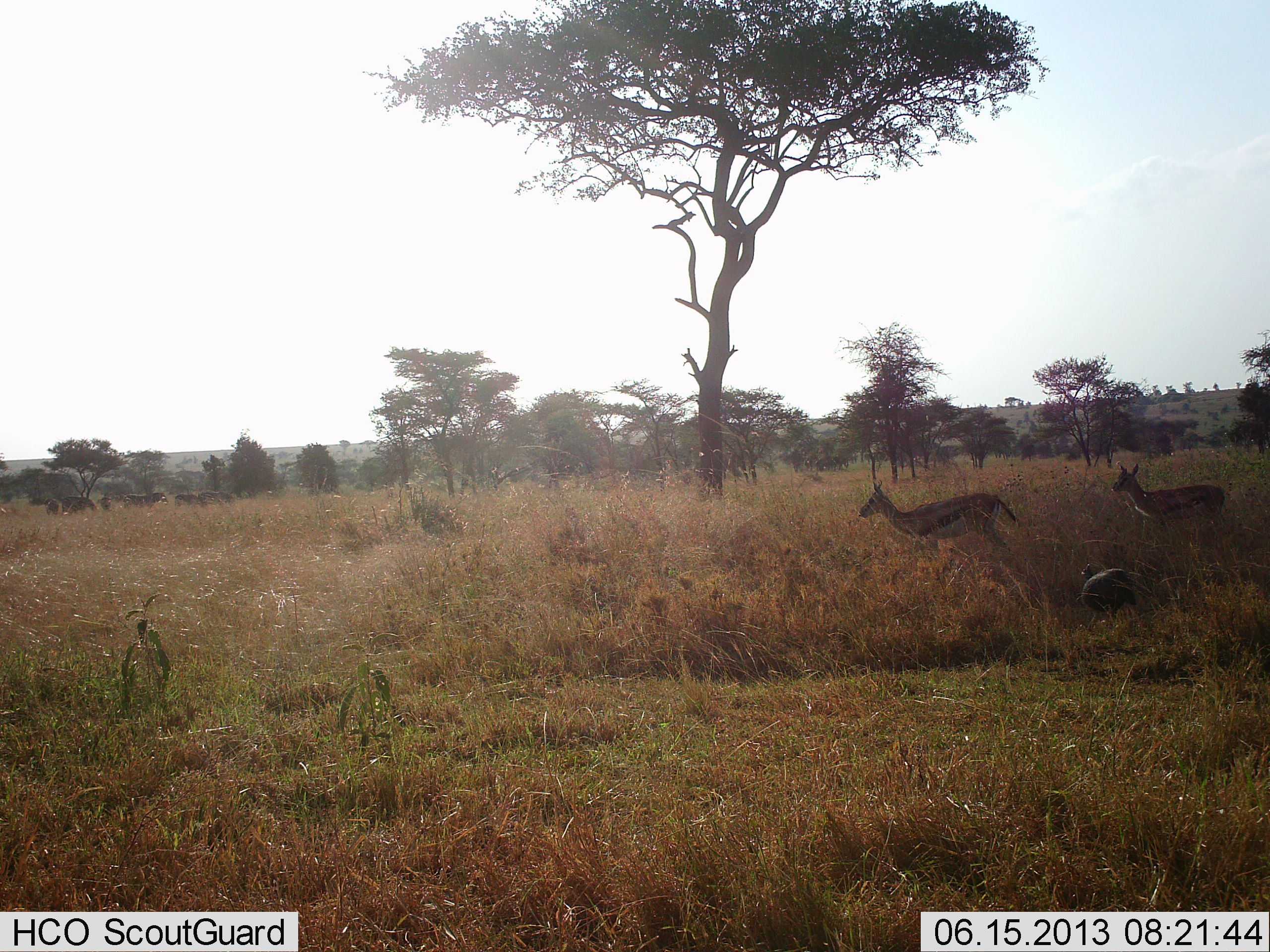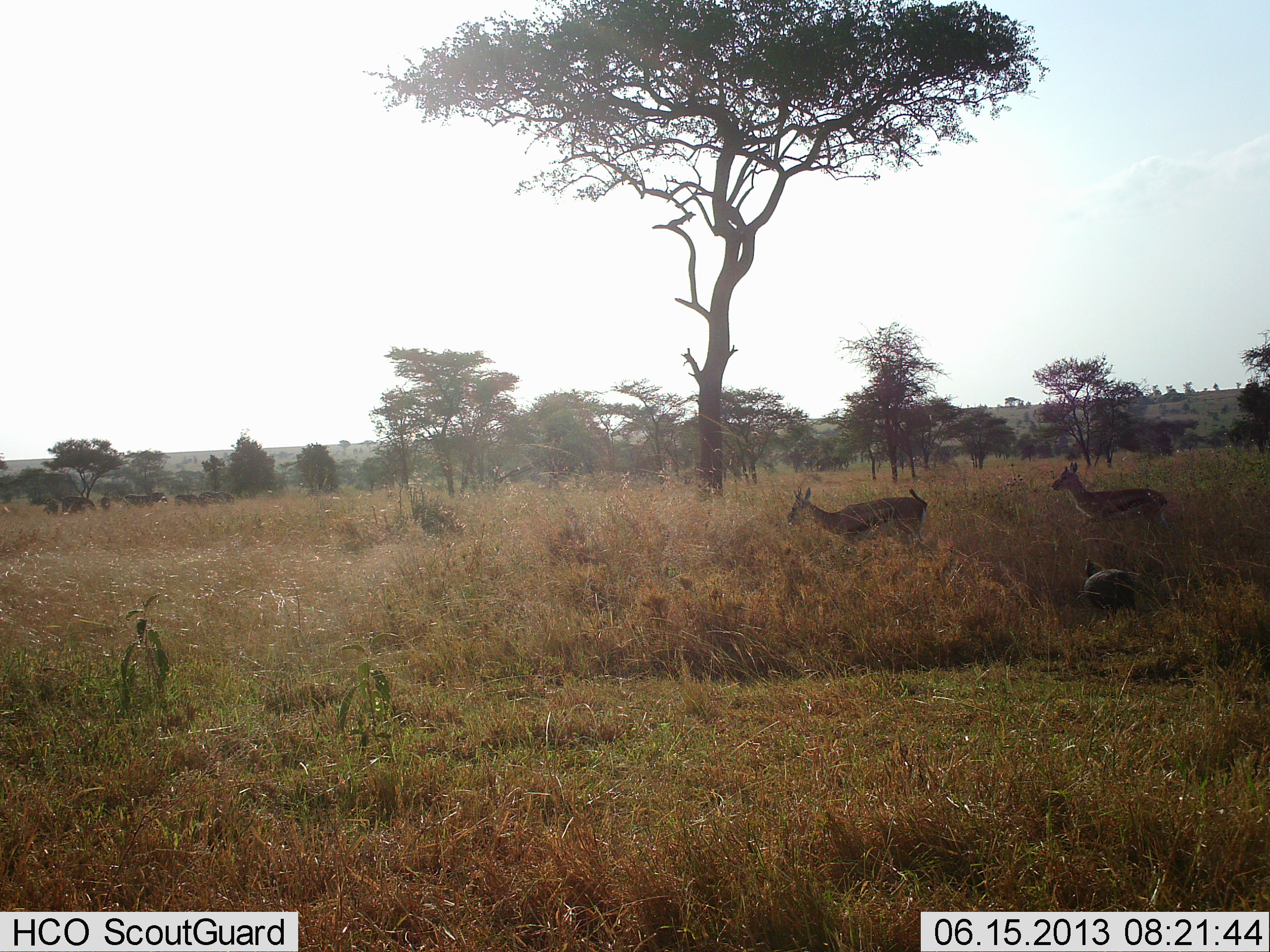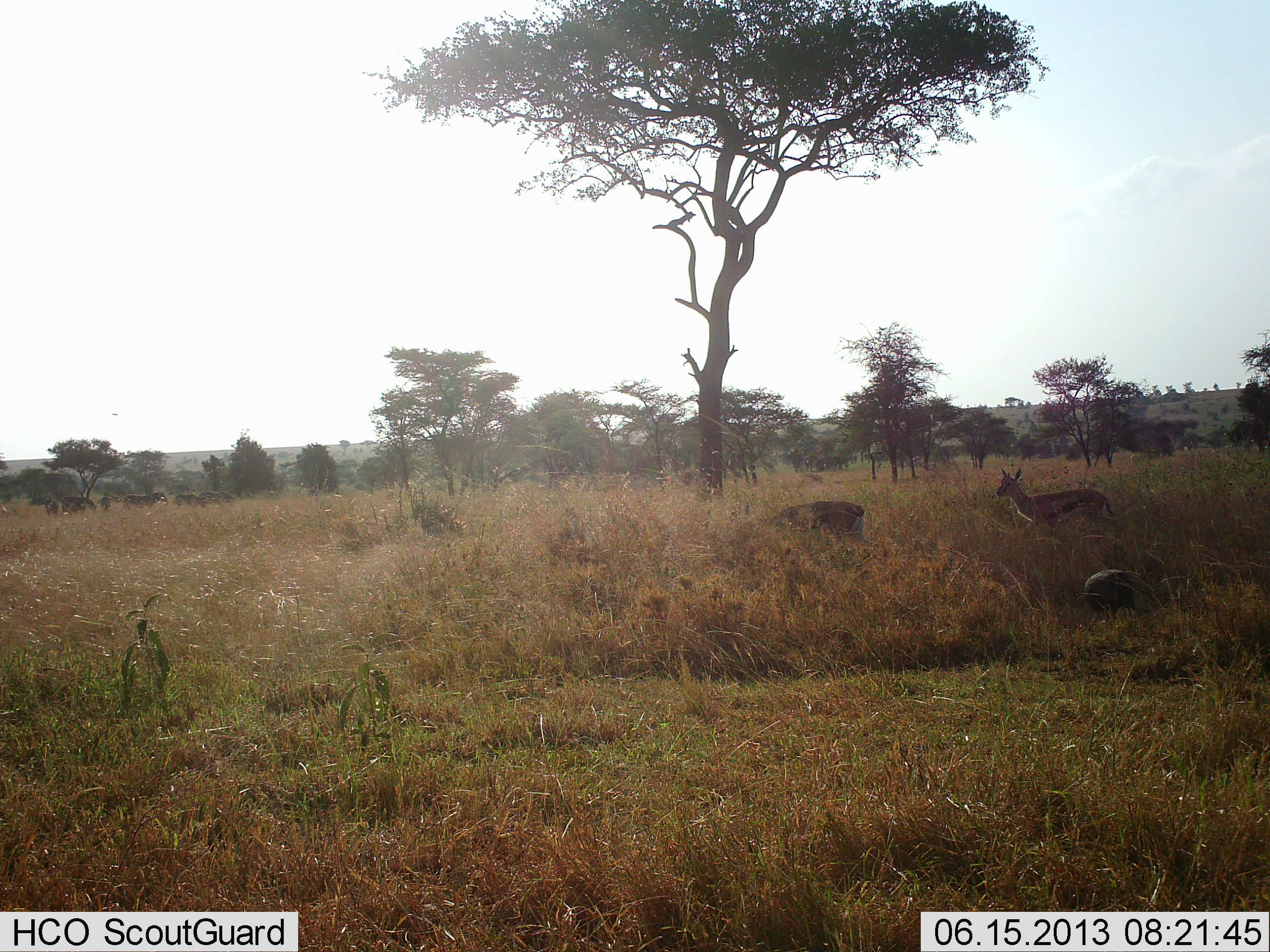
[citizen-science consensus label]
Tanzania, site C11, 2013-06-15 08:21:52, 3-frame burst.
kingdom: Animalia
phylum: Chordata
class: Mammalia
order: Artiodactyla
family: Bovidae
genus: Eudorcas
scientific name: Eudorcas thomsonii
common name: thomson's gazelle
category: gazellethomsons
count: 2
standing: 18%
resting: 5%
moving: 92%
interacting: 0%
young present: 3%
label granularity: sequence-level